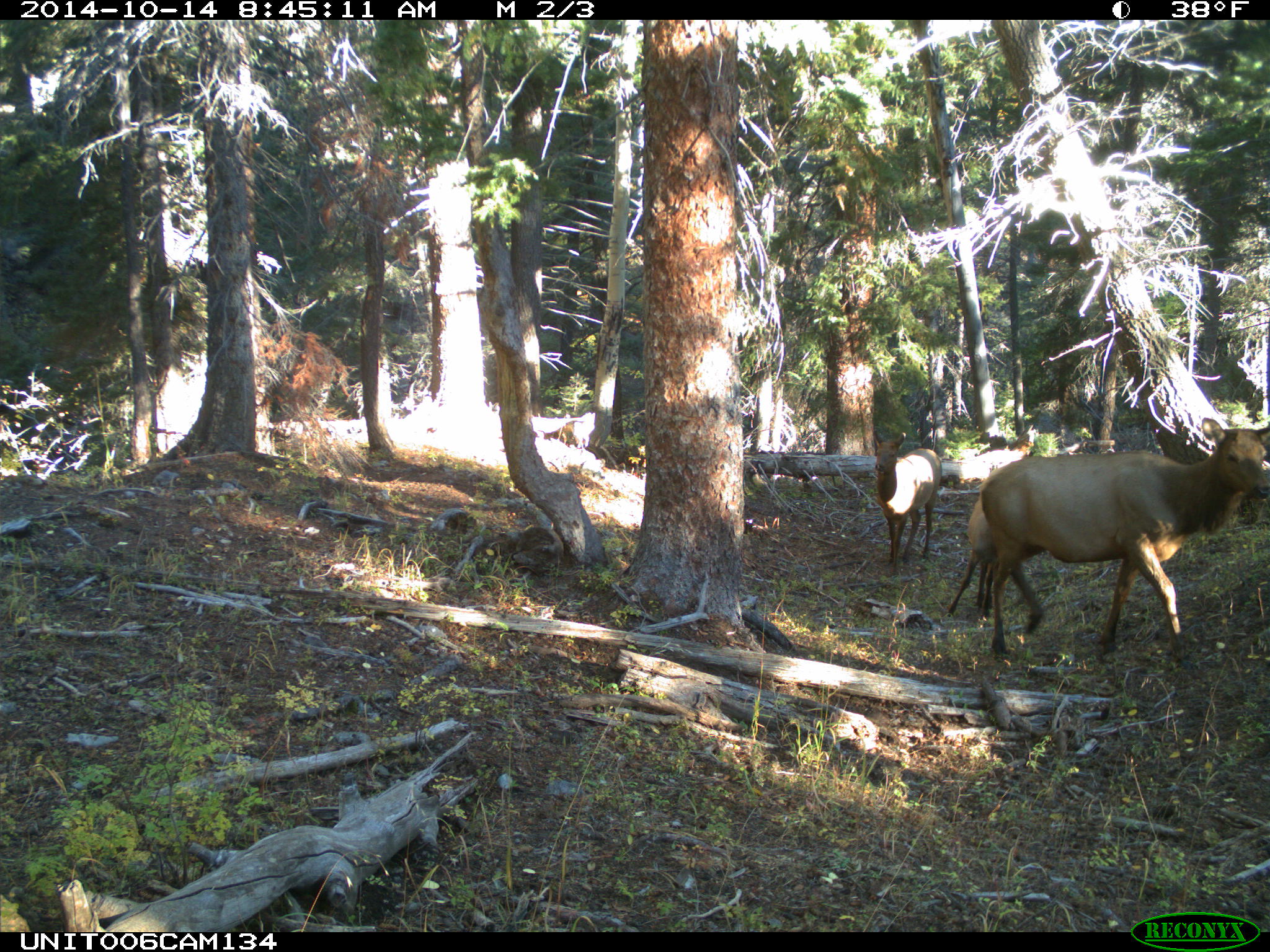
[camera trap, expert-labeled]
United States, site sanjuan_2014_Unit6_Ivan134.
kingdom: Animalia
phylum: Chordata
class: Mammalia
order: Artiodactyla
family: Cervidae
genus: Cervus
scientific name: Cervus elaphus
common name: red deer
Cervus elaphus (red deer).